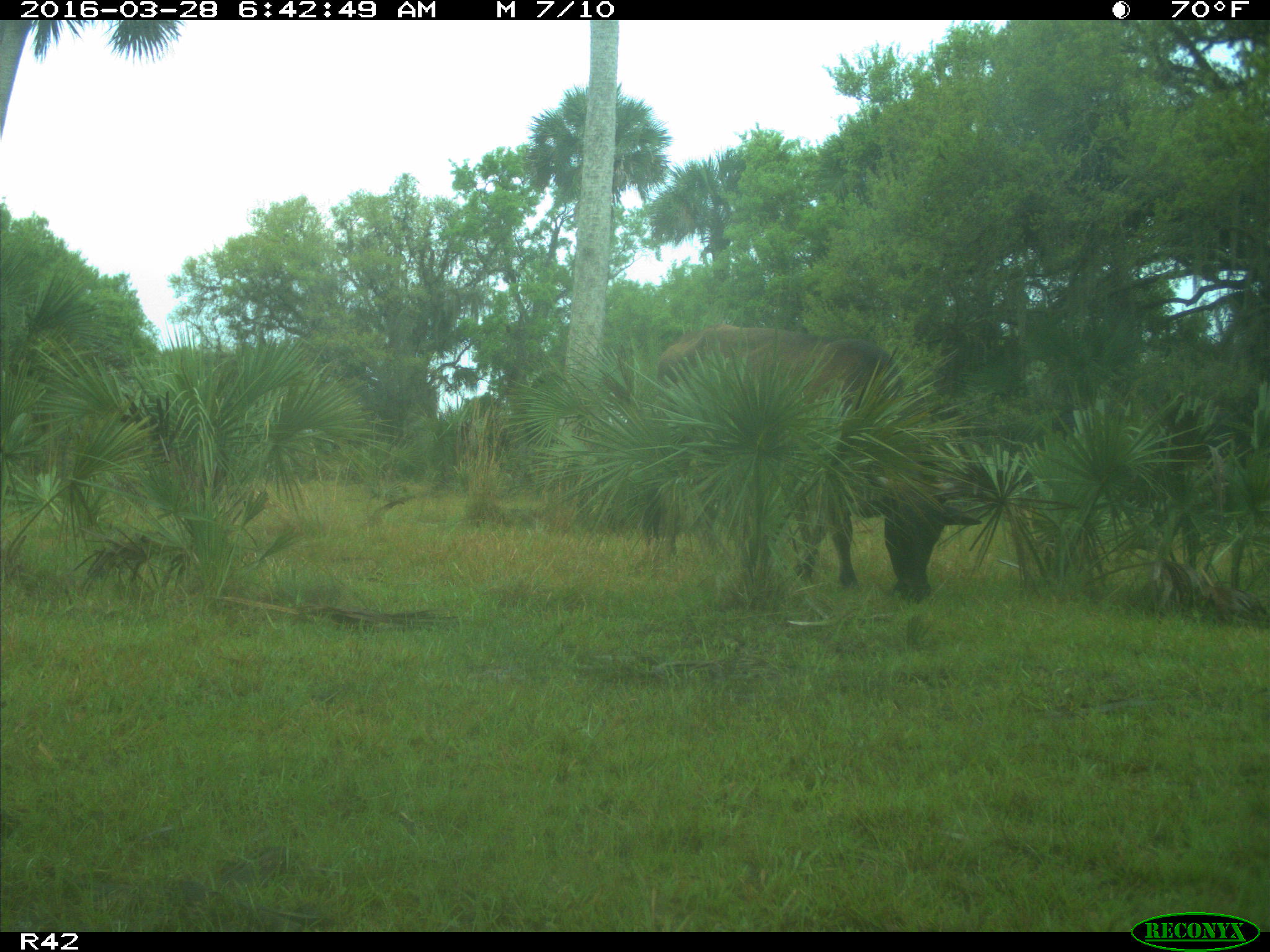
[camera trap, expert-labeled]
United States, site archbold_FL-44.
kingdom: Animalia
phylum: Chordata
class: Mammalia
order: Artiodactyla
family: Bovidae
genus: Bos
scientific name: Bos taurus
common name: domestic cow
Bos taurus (domestic cow).